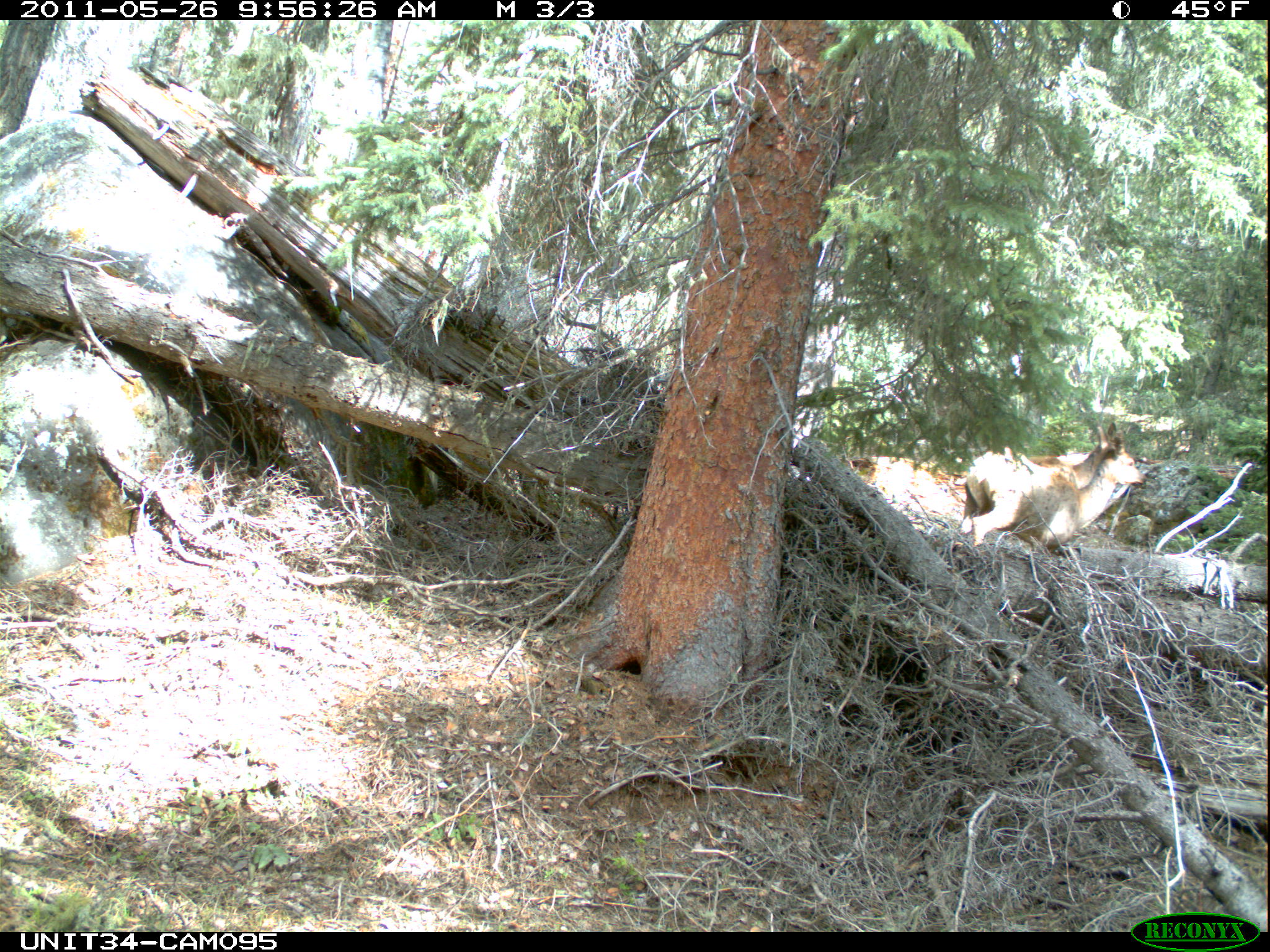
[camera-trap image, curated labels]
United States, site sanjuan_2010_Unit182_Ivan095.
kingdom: Animalia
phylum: Chordata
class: Mammalia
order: Artiodactyla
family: Cervidae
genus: Cervus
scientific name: Cervus elaphus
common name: red deer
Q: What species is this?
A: Cervus elaphus (red deer).